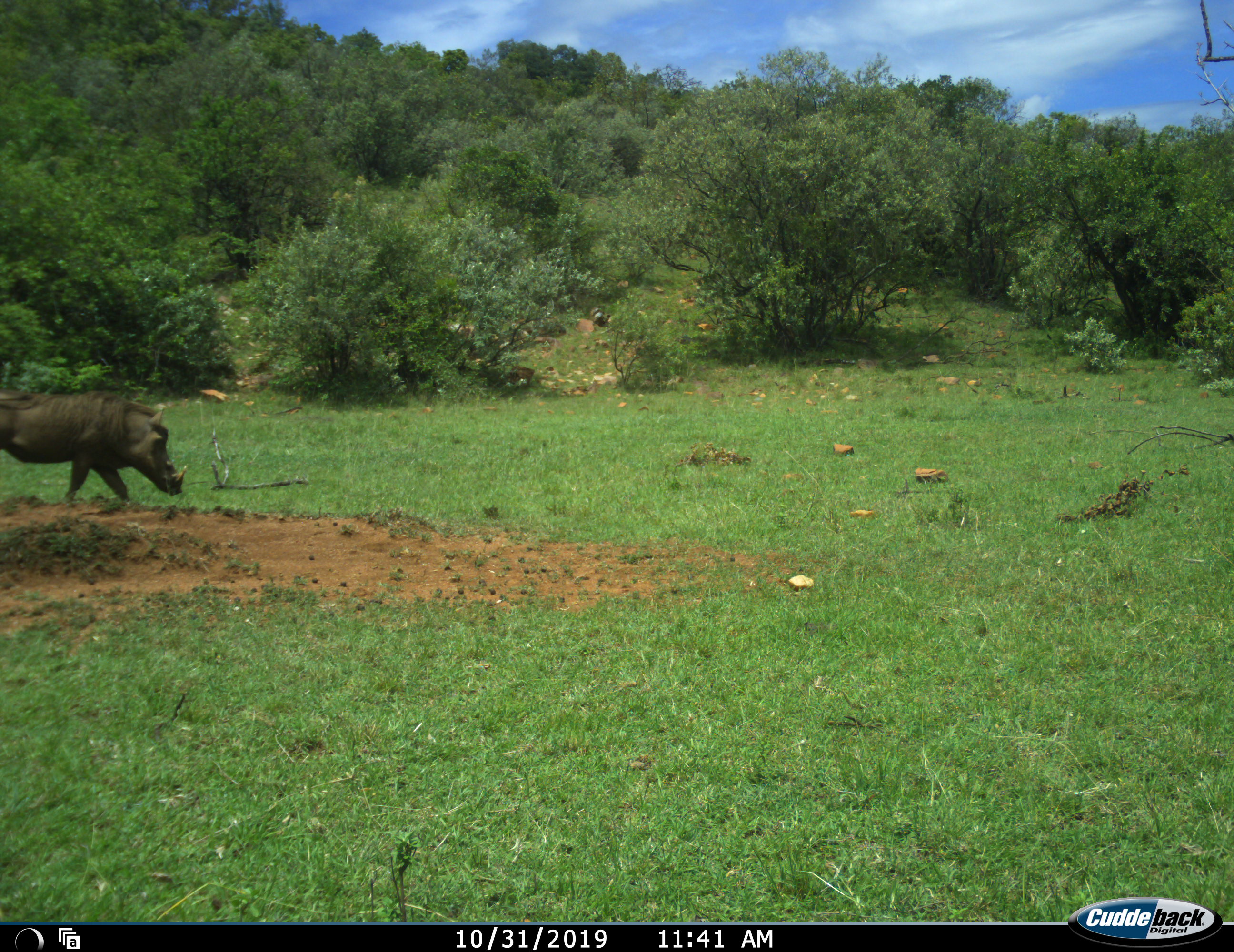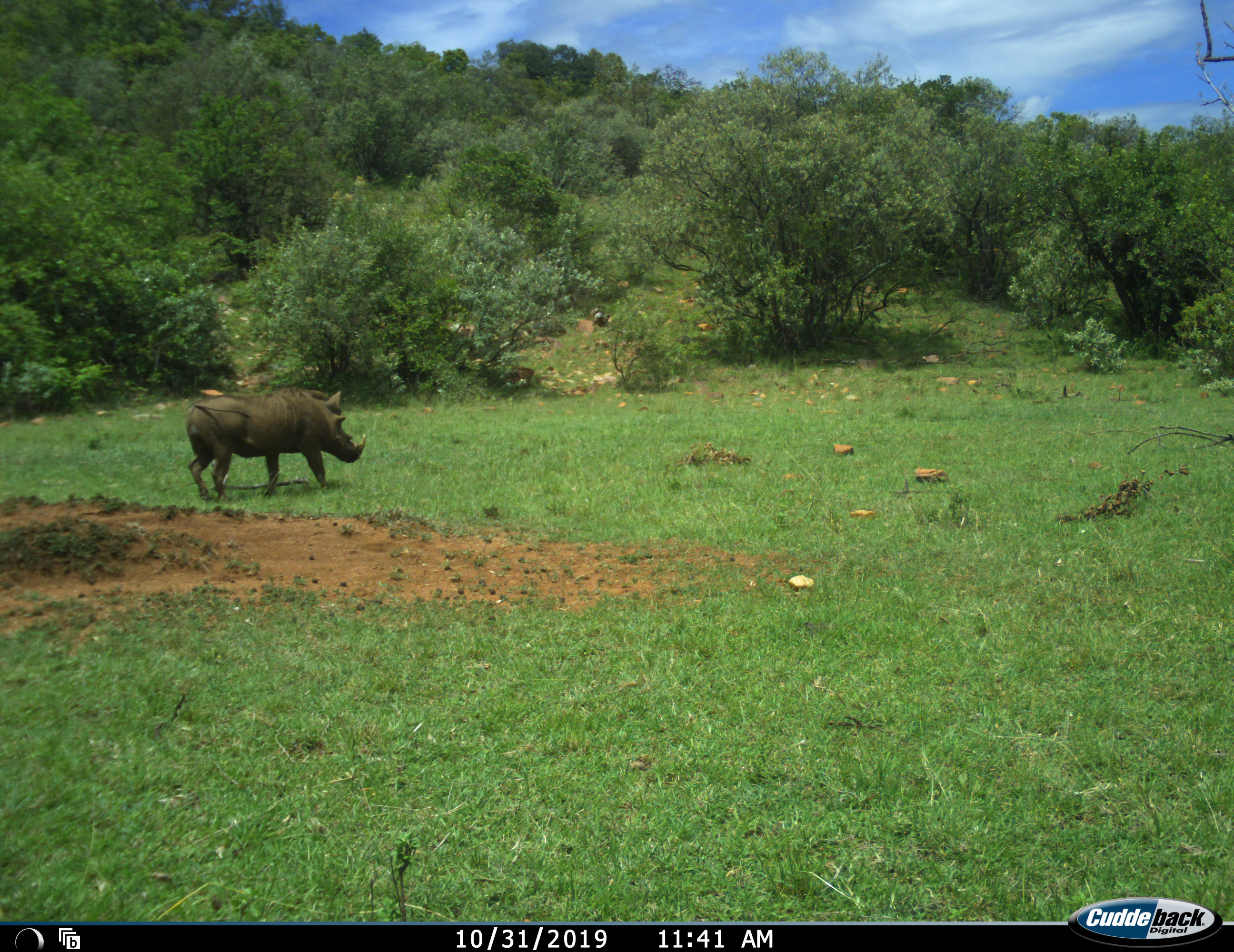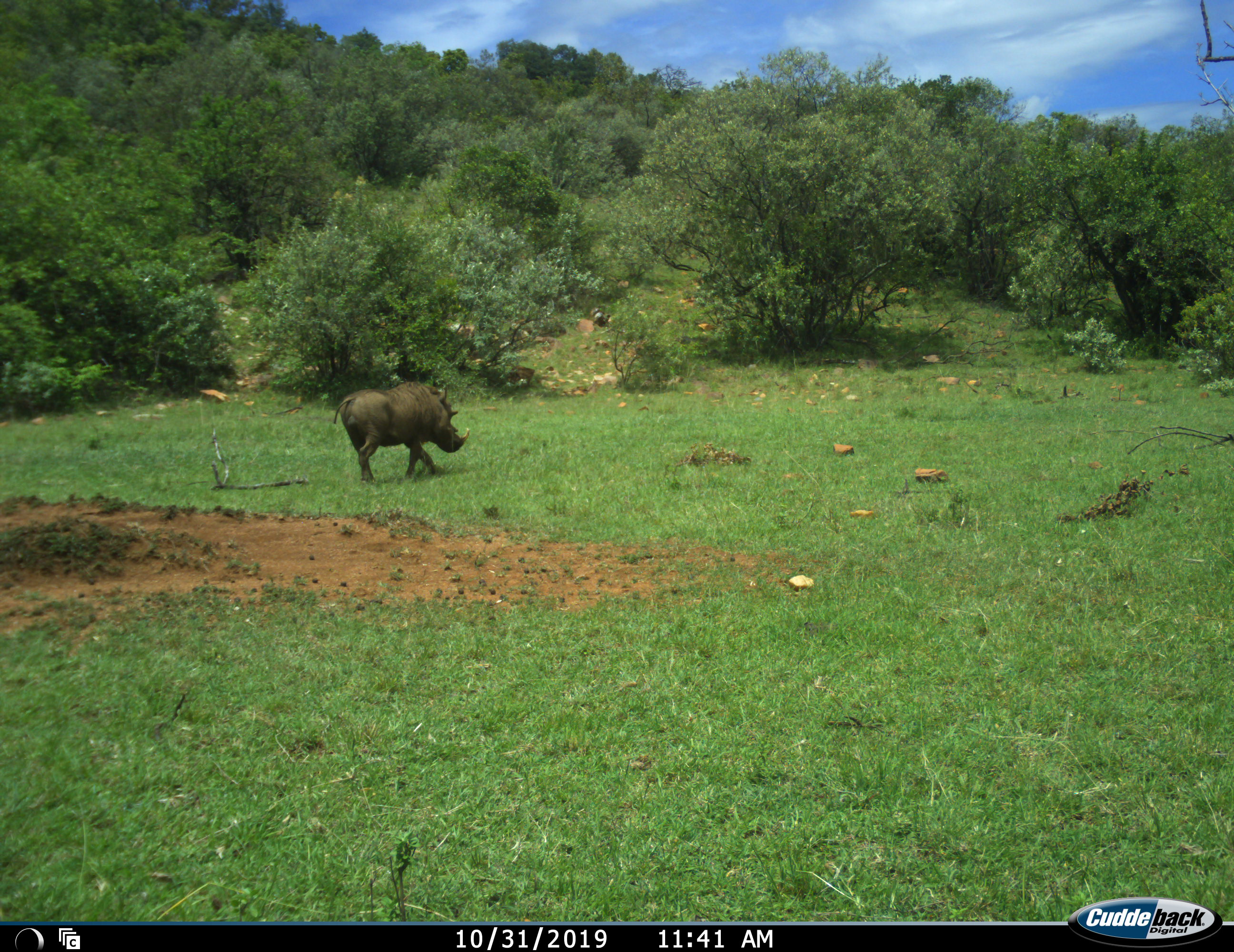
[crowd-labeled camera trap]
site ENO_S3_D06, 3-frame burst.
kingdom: Animalia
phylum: Chordata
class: Mammalia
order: Artiodactyla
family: Suidae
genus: Phacochoerus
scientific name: Phacochoerus africanus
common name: warthog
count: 1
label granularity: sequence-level